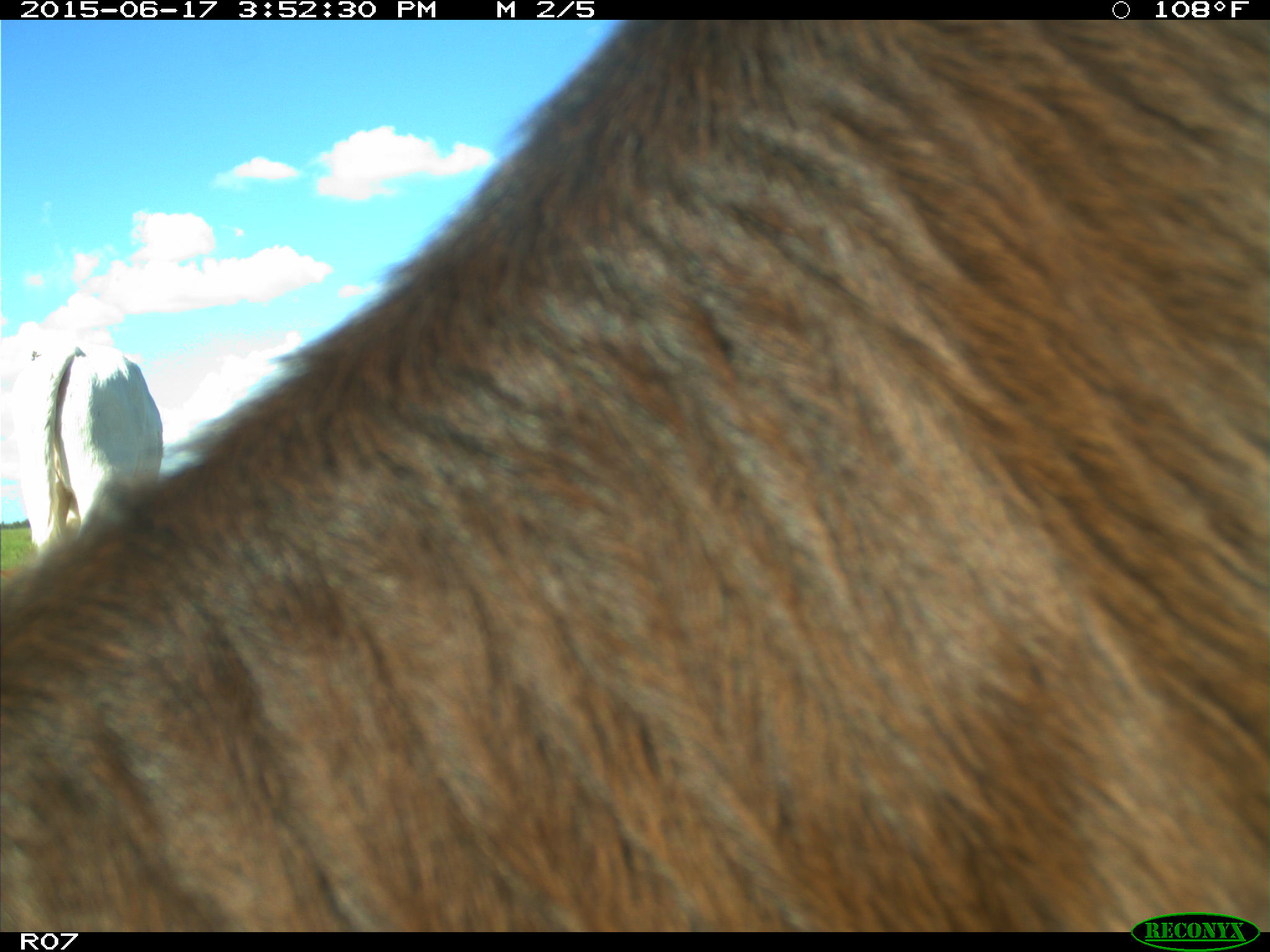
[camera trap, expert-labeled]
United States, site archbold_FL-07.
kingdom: Animalia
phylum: Chordata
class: Mammalia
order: Artiodactyla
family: Bovidae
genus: Bos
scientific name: Bos taurus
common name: domestic cow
Bos taurus (domestic cow).